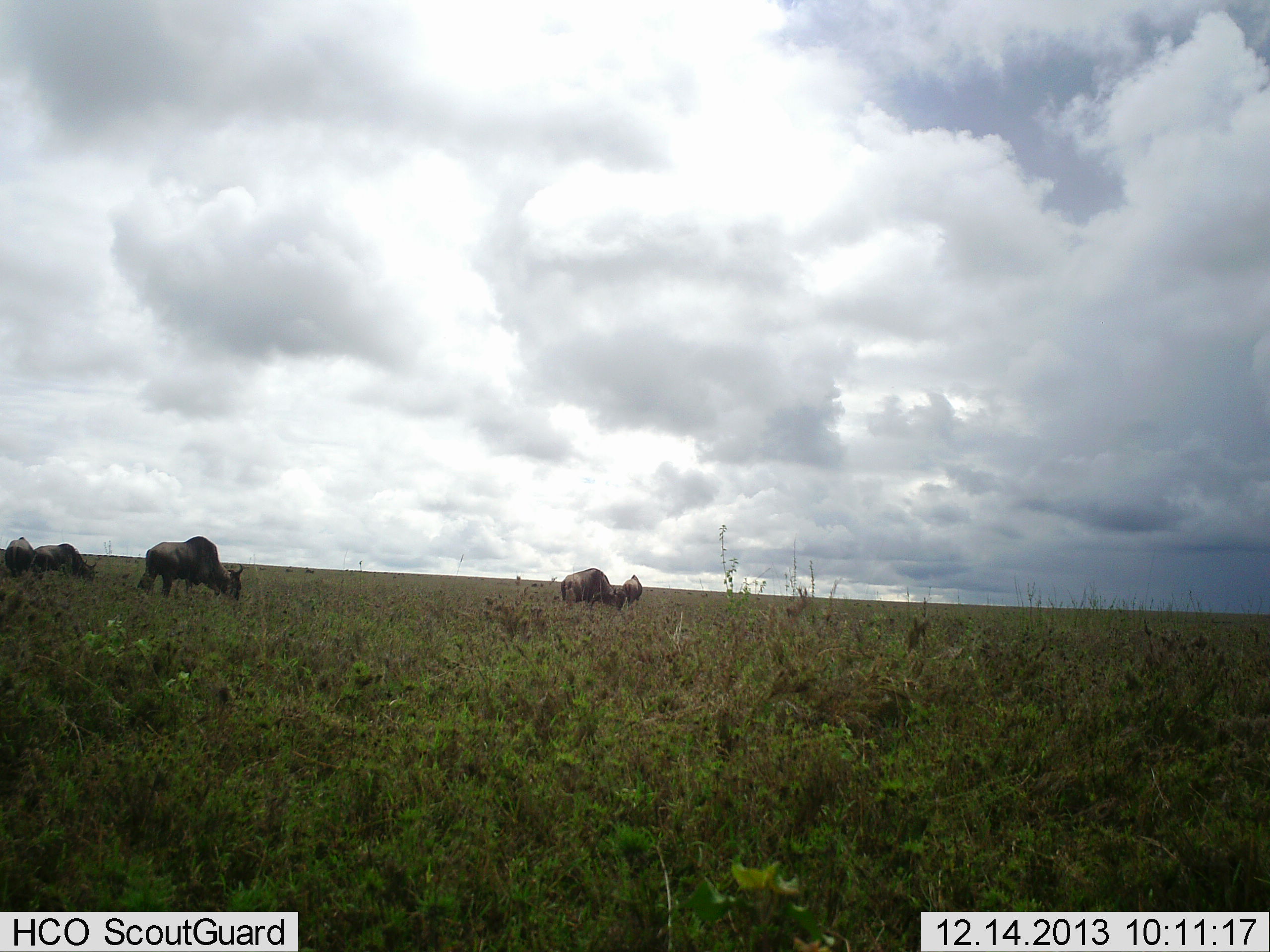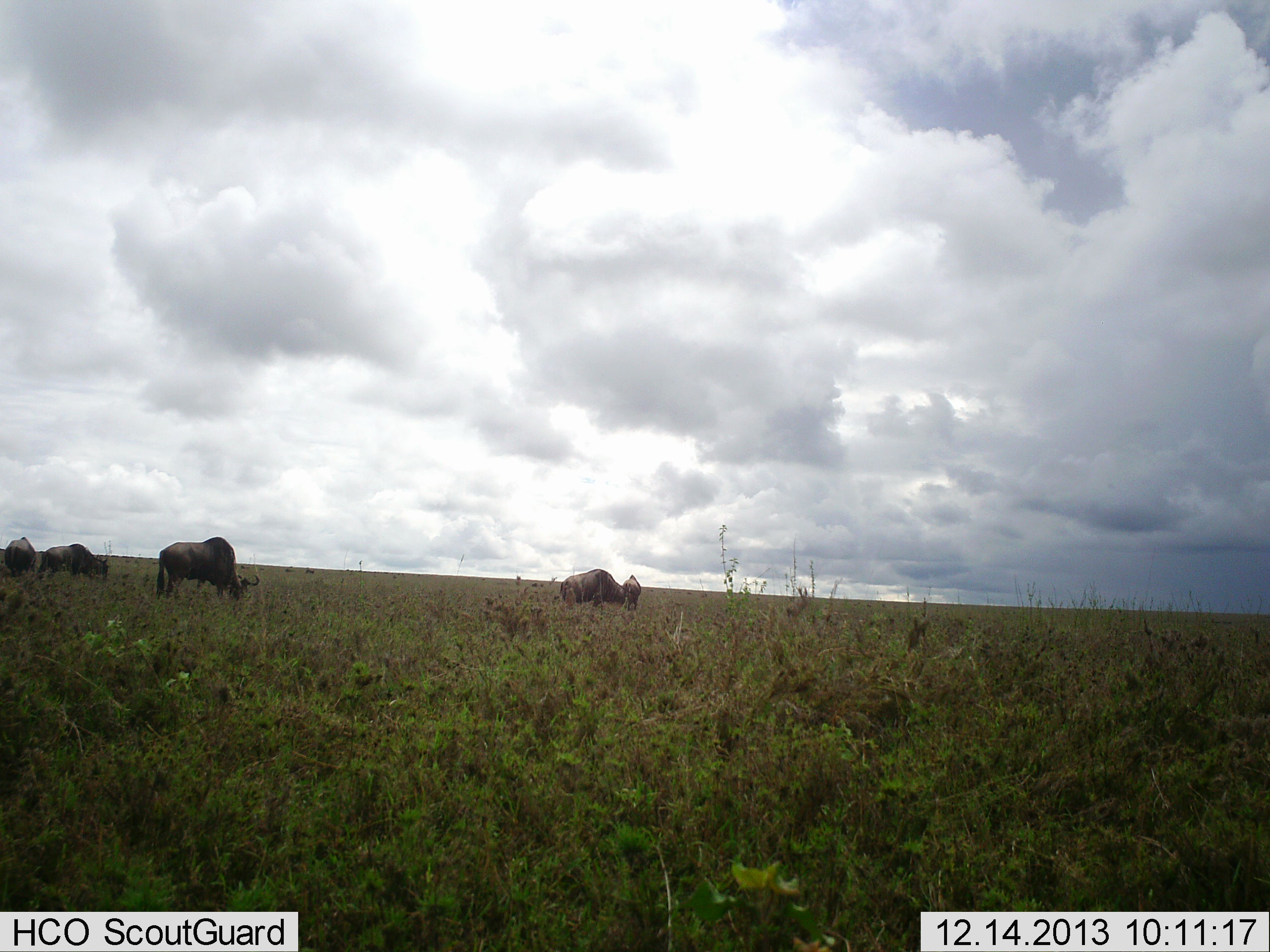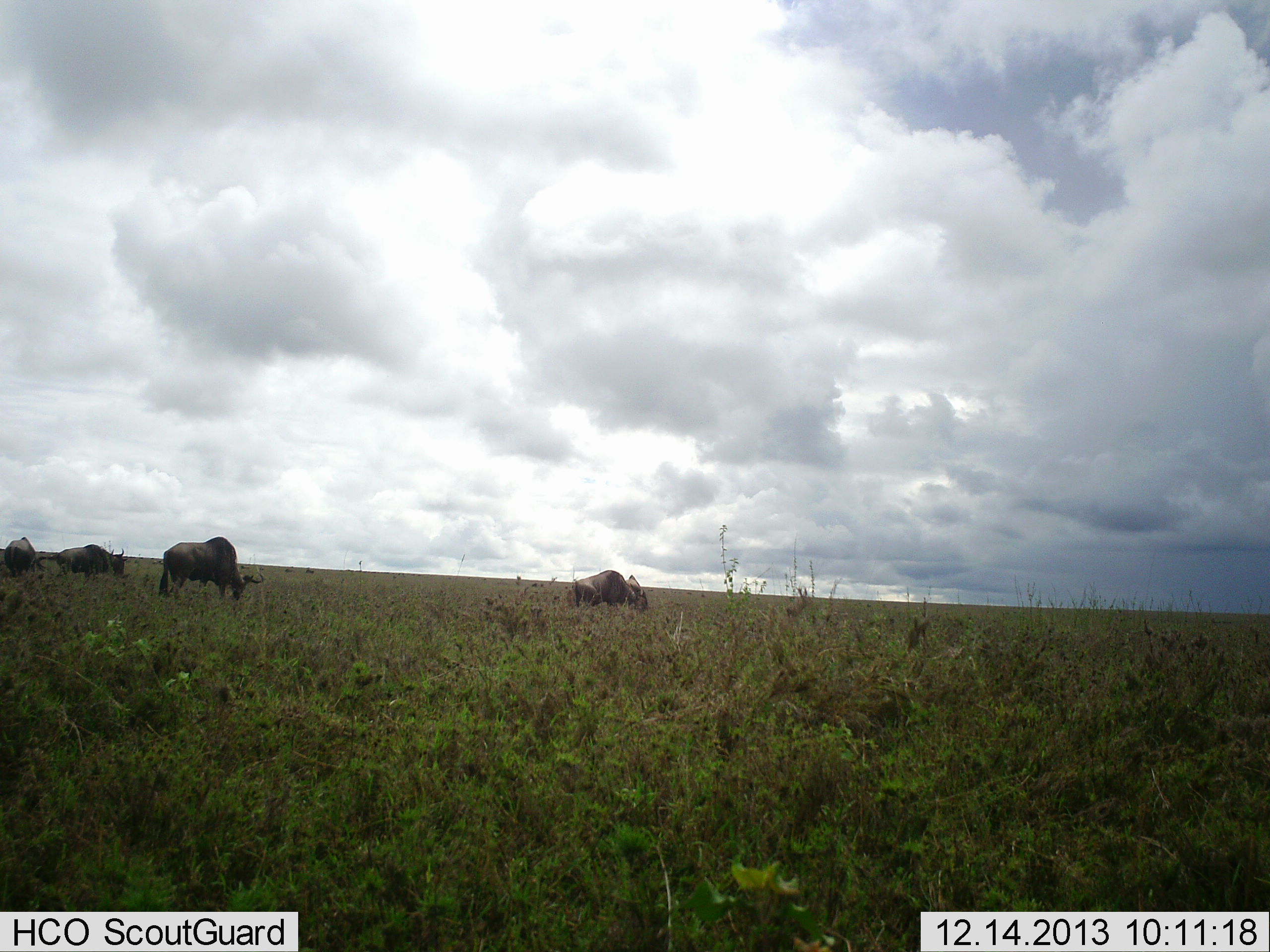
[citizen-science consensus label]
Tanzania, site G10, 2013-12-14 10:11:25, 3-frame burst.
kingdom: Animalia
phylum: Chordata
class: Mammalia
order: Artiodactyla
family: Bovidae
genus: Connochaetes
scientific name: Connochaetes taurinus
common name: blue wildebeest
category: wildebeest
Wildebeest (blue wildebeest) (Connochaetes taurinus), count 5. Behavior (volunteer vote fractions): standing 9%, resting 0%, moving 55%, interacting 0%. Young present (vote fraction): 0%. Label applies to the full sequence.